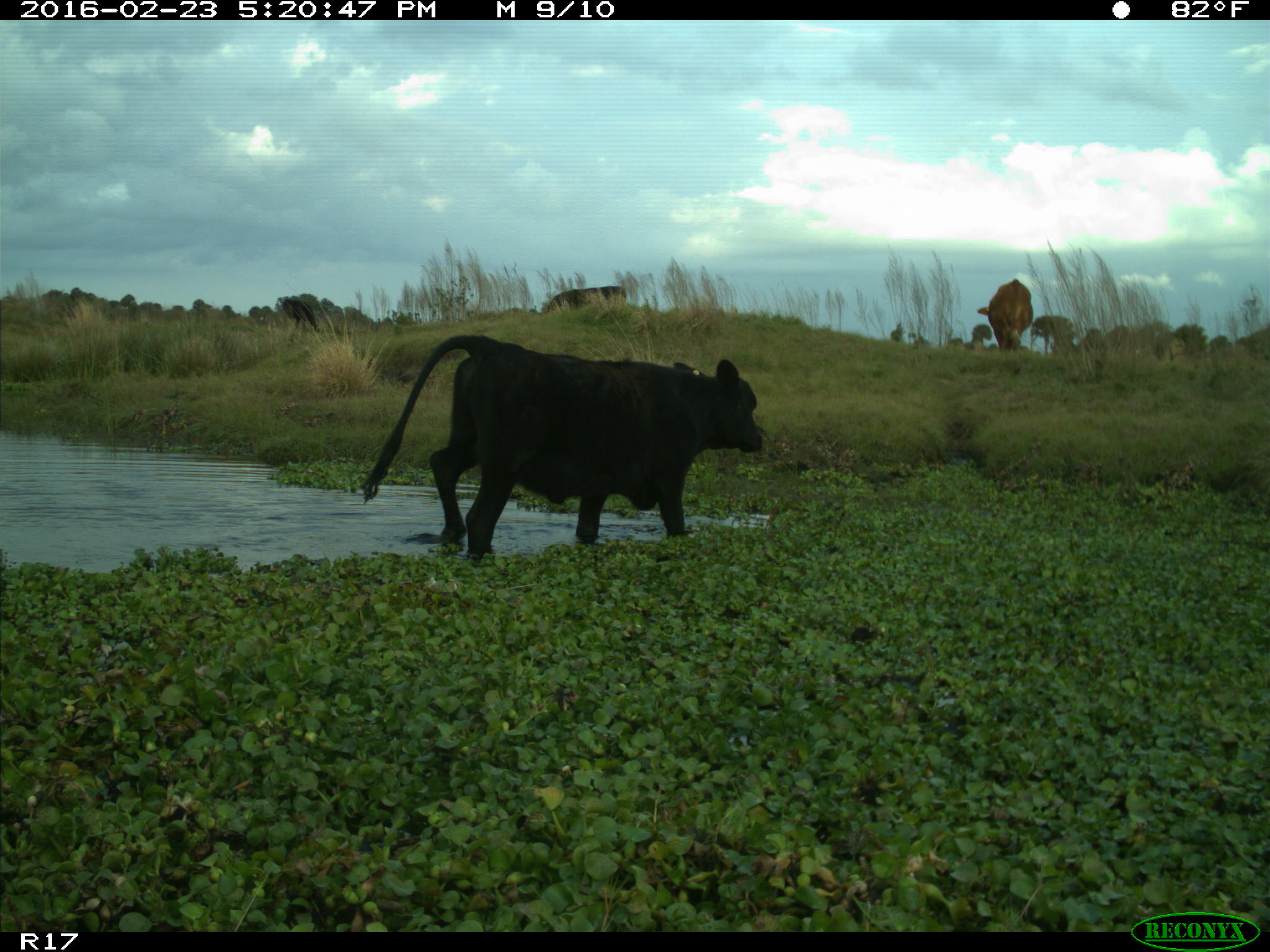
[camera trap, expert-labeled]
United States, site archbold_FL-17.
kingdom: Animalia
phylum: Chordata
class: Mammalia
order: Artiodactyla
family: Bovidae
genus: Bos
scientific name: Bos taurus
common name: domestic cow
Bos taurus (domestic cow).